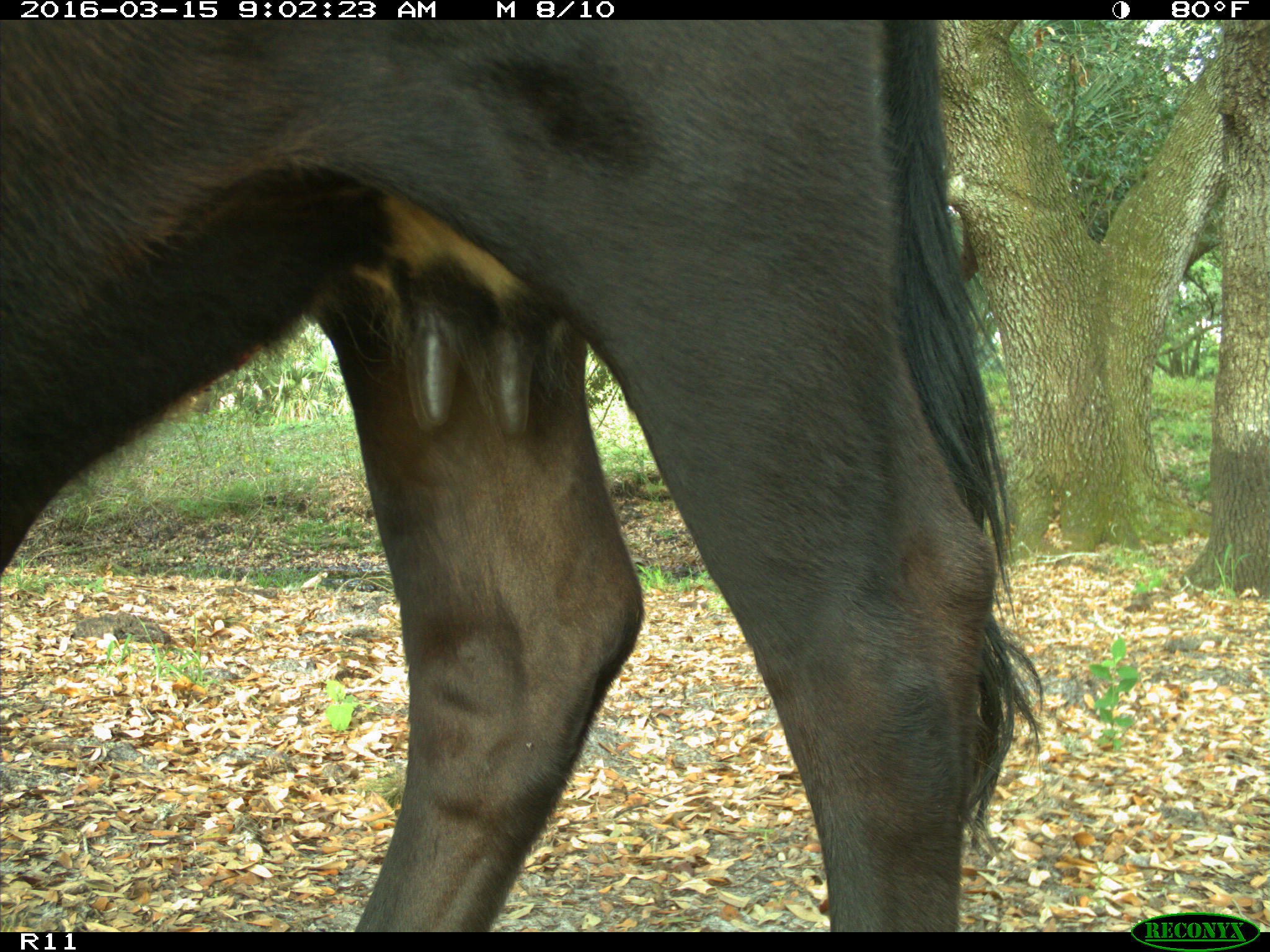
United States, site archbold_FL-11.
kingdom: Animalia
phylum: Chordata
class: Mammalia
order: Artiodactyla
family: Bovidae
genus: Bos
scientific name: Bos taurus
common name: domestic cow